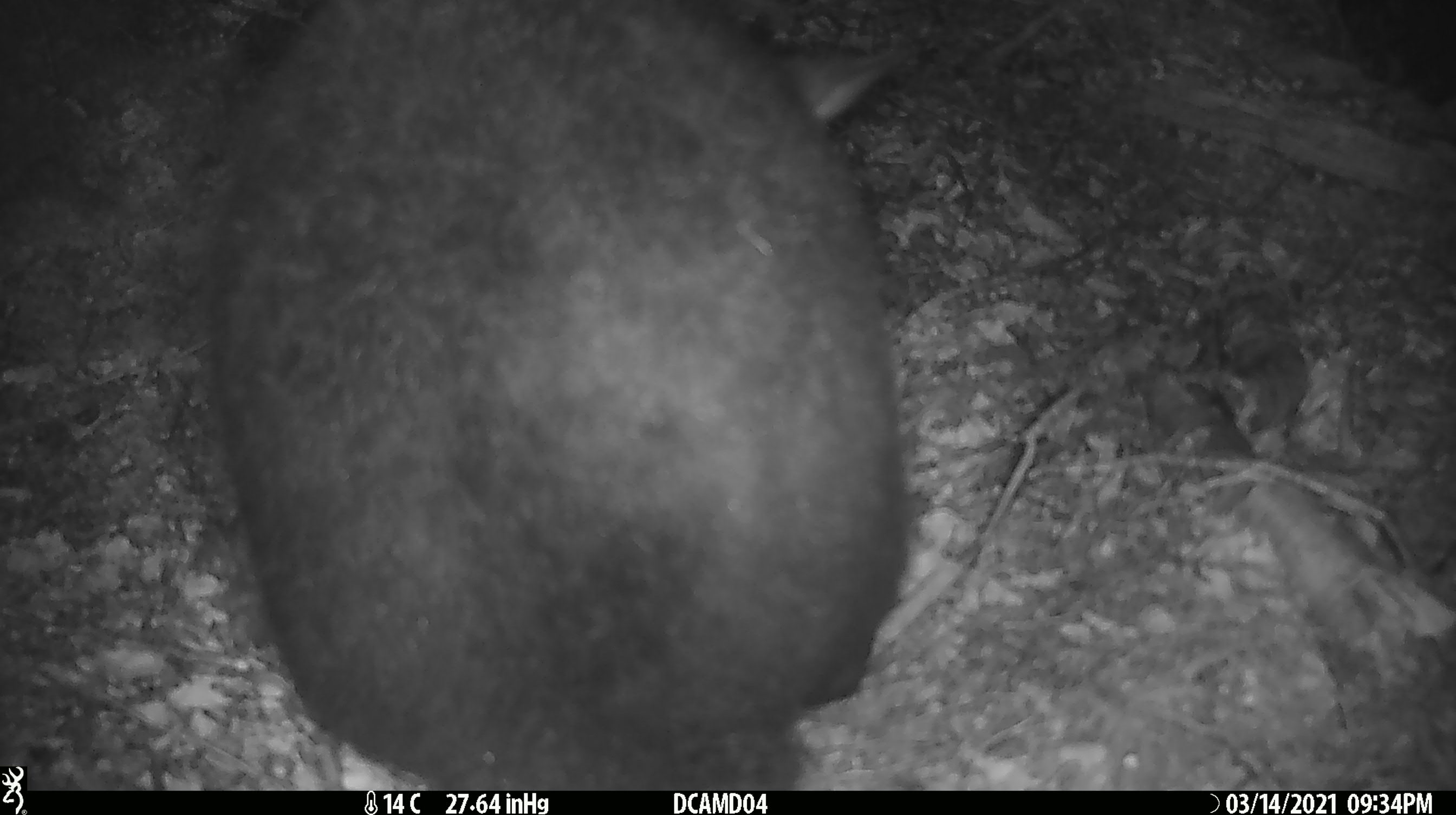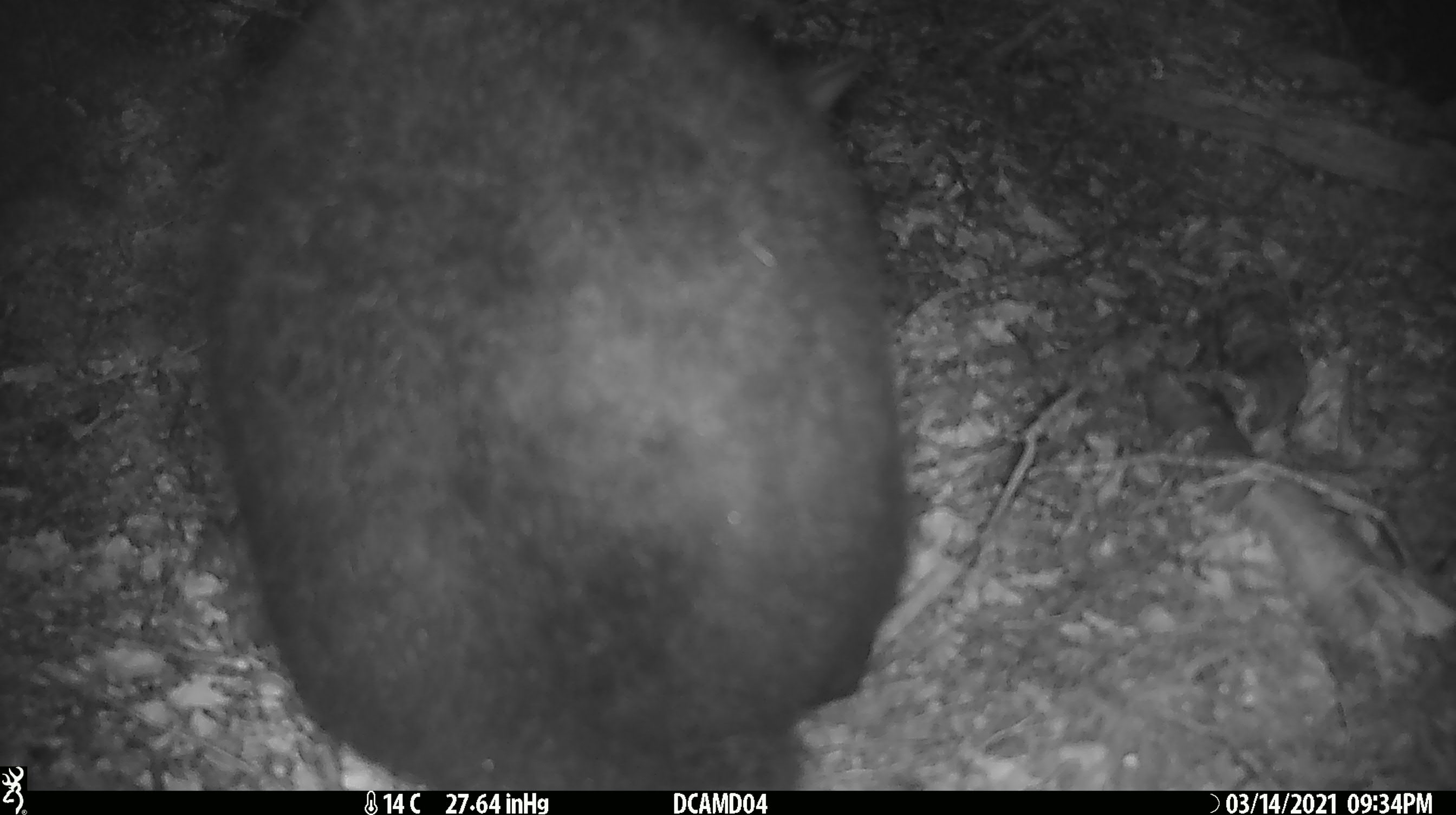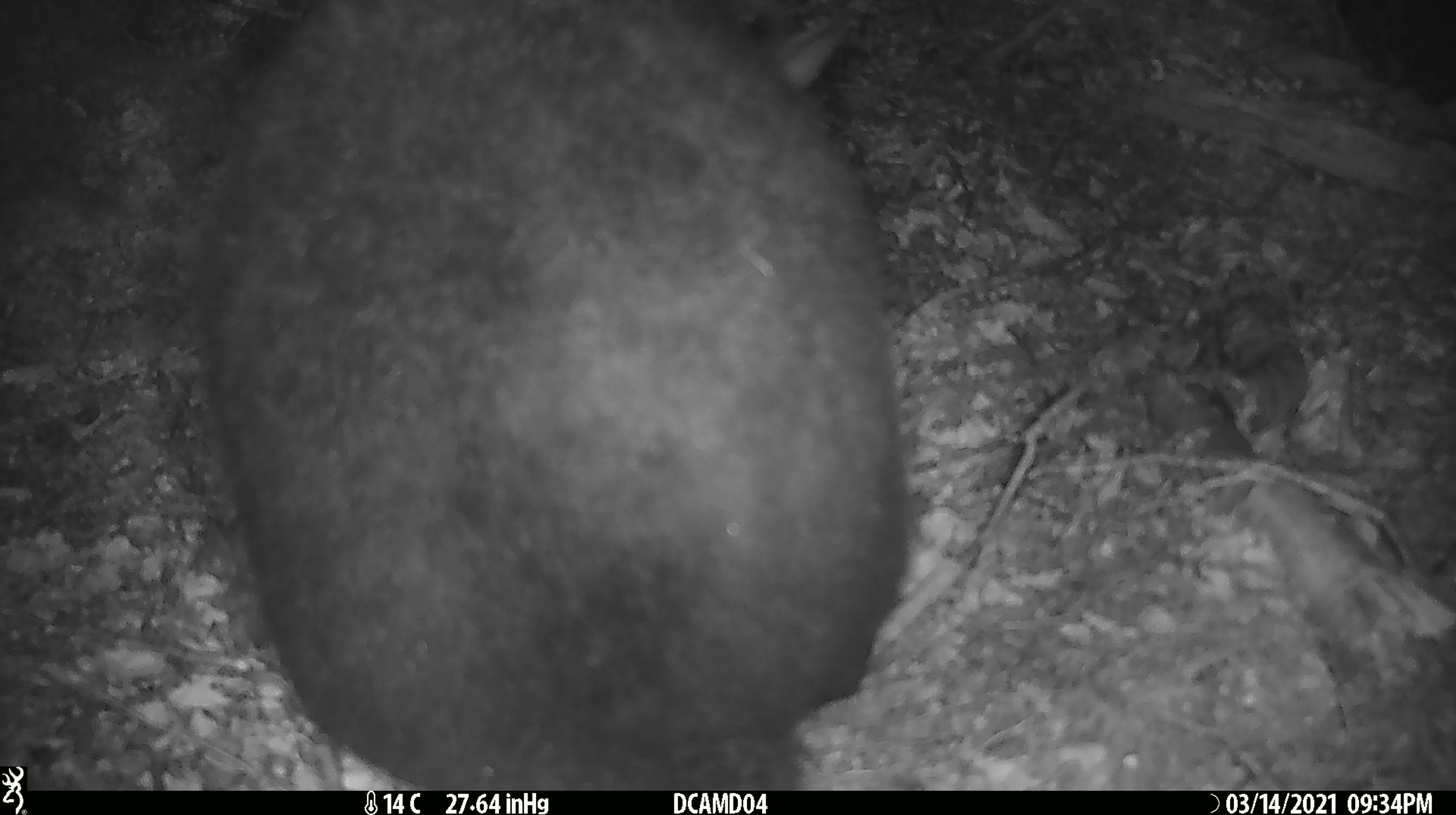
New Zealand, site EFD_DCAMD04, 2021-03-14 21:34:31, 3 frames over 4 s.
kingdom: Animalia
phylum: Chordata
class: Mammalia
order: Diprotodontia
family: Phalangeridae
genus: Trichosurus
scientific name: Trichosurus vulpecula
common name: common brushtail possum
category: possum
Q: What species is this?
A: Possum (common brushtail possum) (Trichosurus vulpecula).